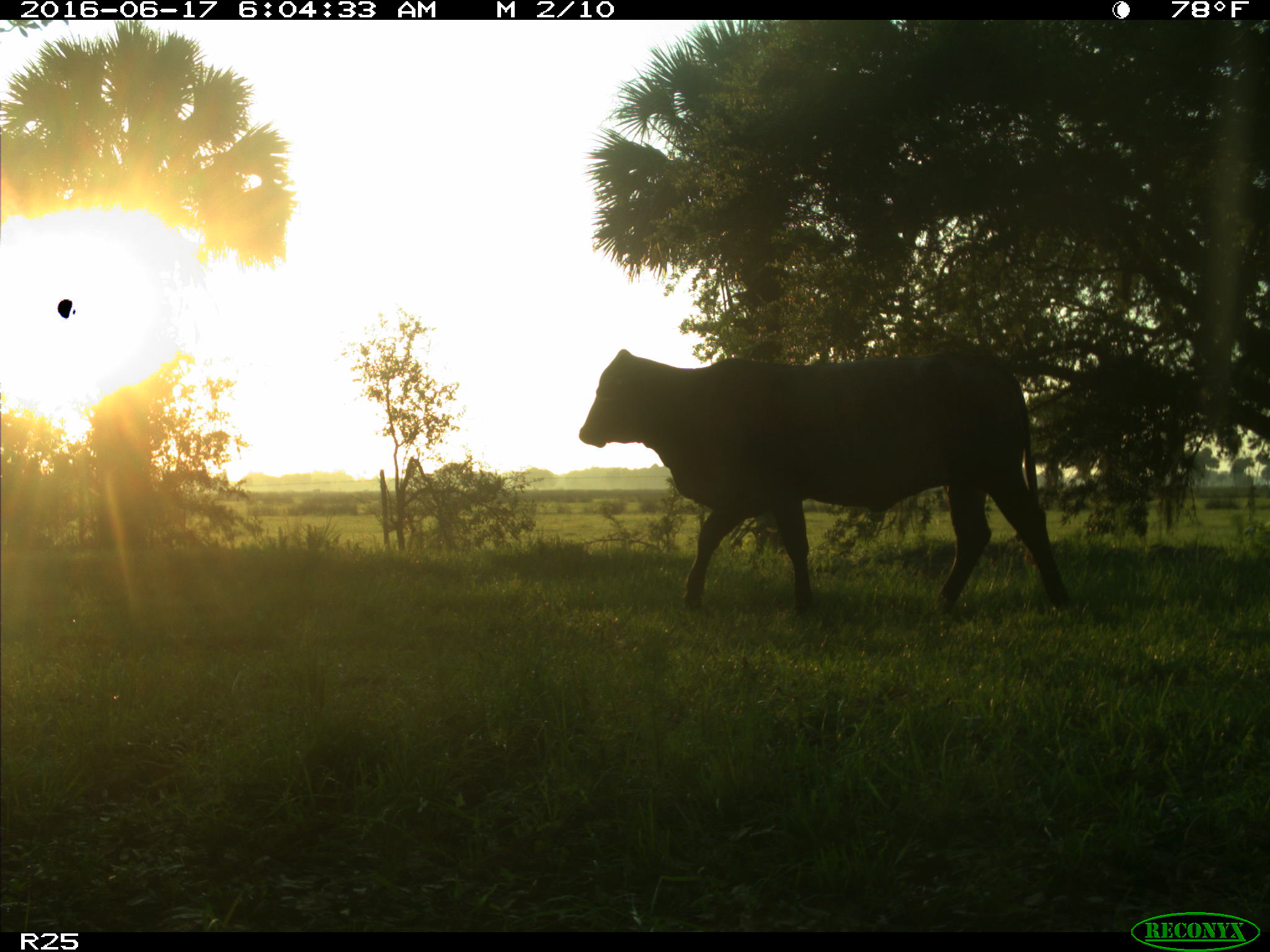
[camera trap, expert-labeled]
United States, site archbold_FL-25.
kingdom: Animalia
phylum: Chordata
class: Mammalia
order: Artiodactyla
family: Bovidae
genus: Bos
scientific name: Bos taurus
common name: domestic cow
Bos taurus (domestic cow).